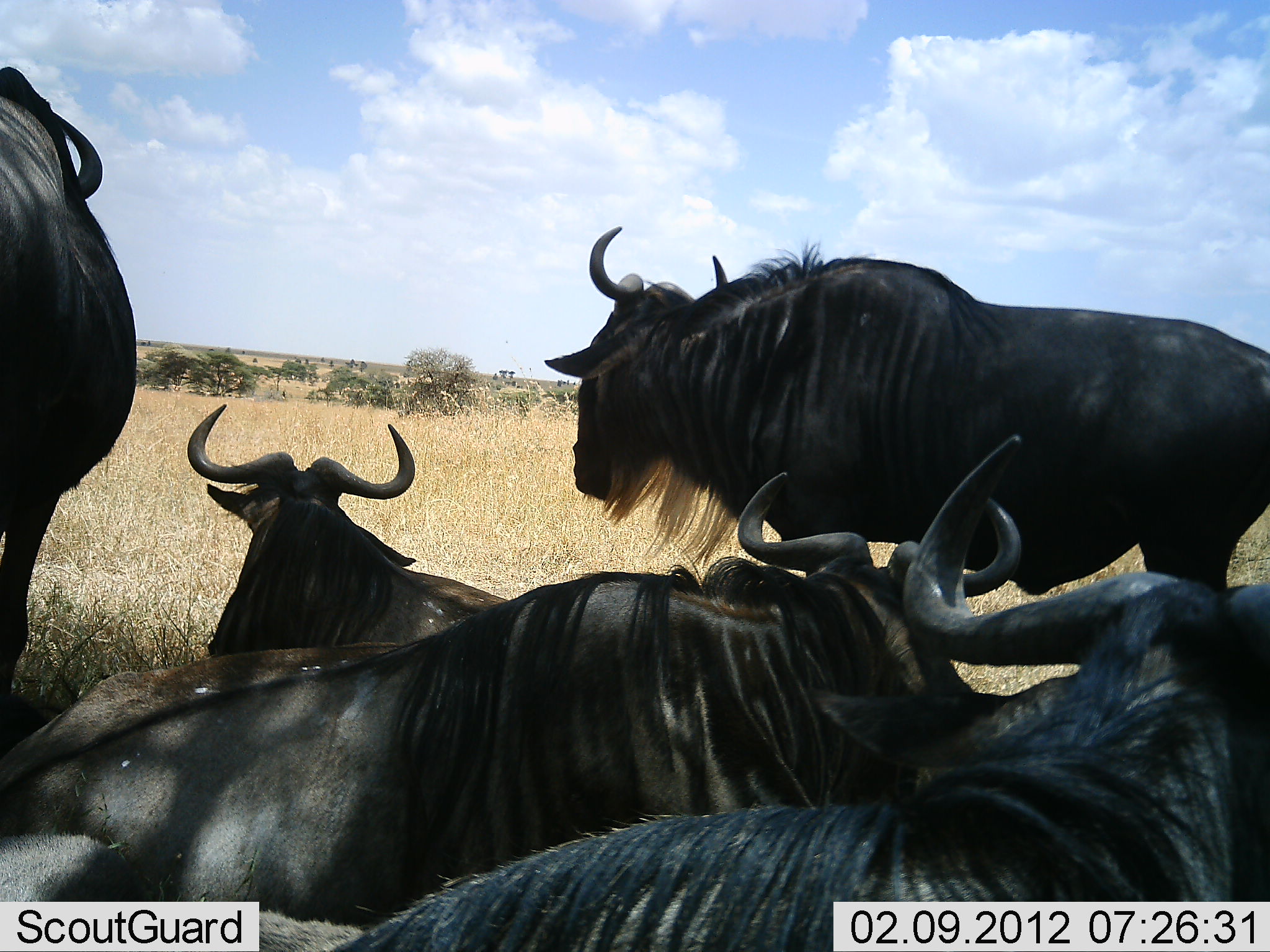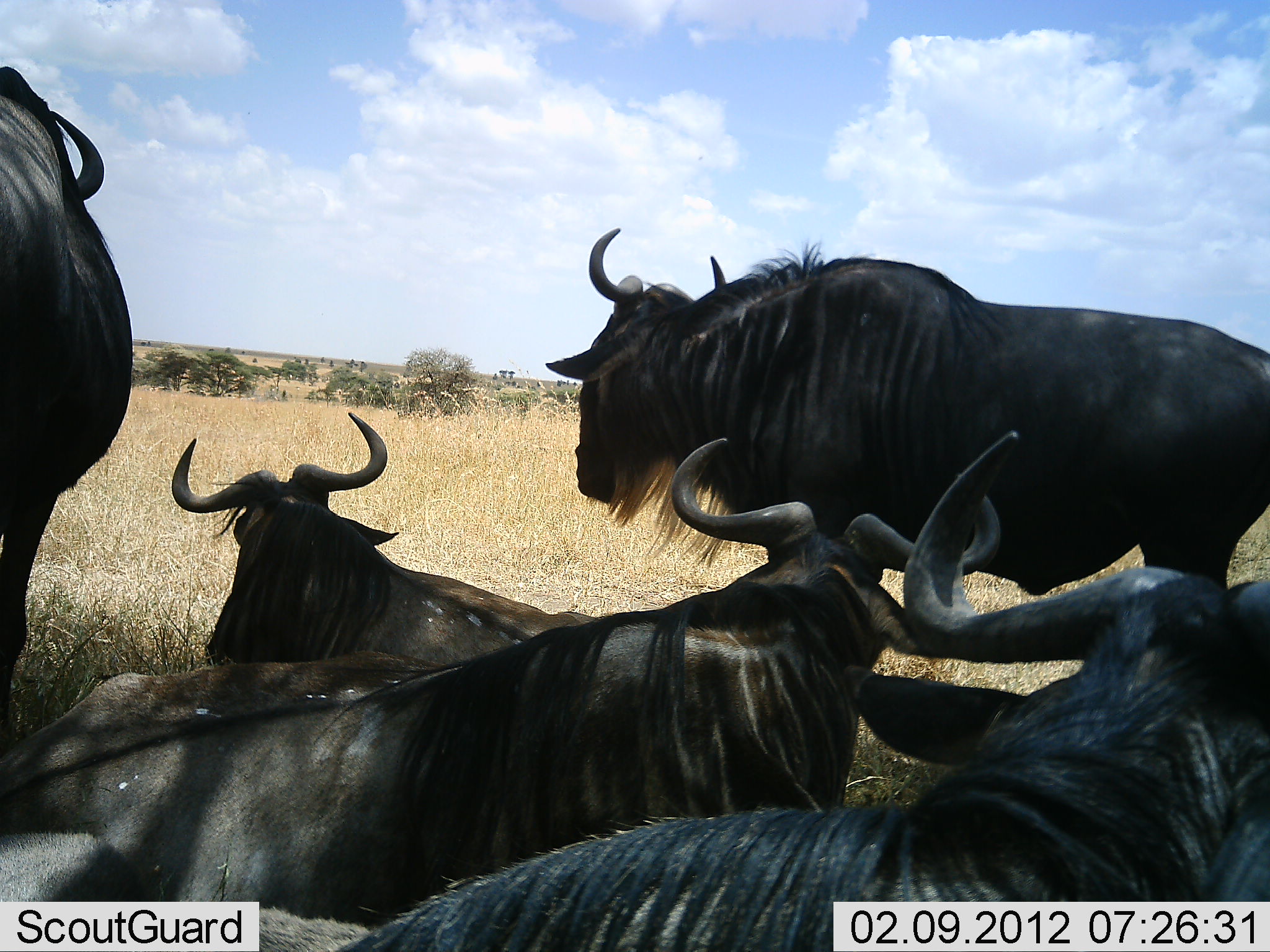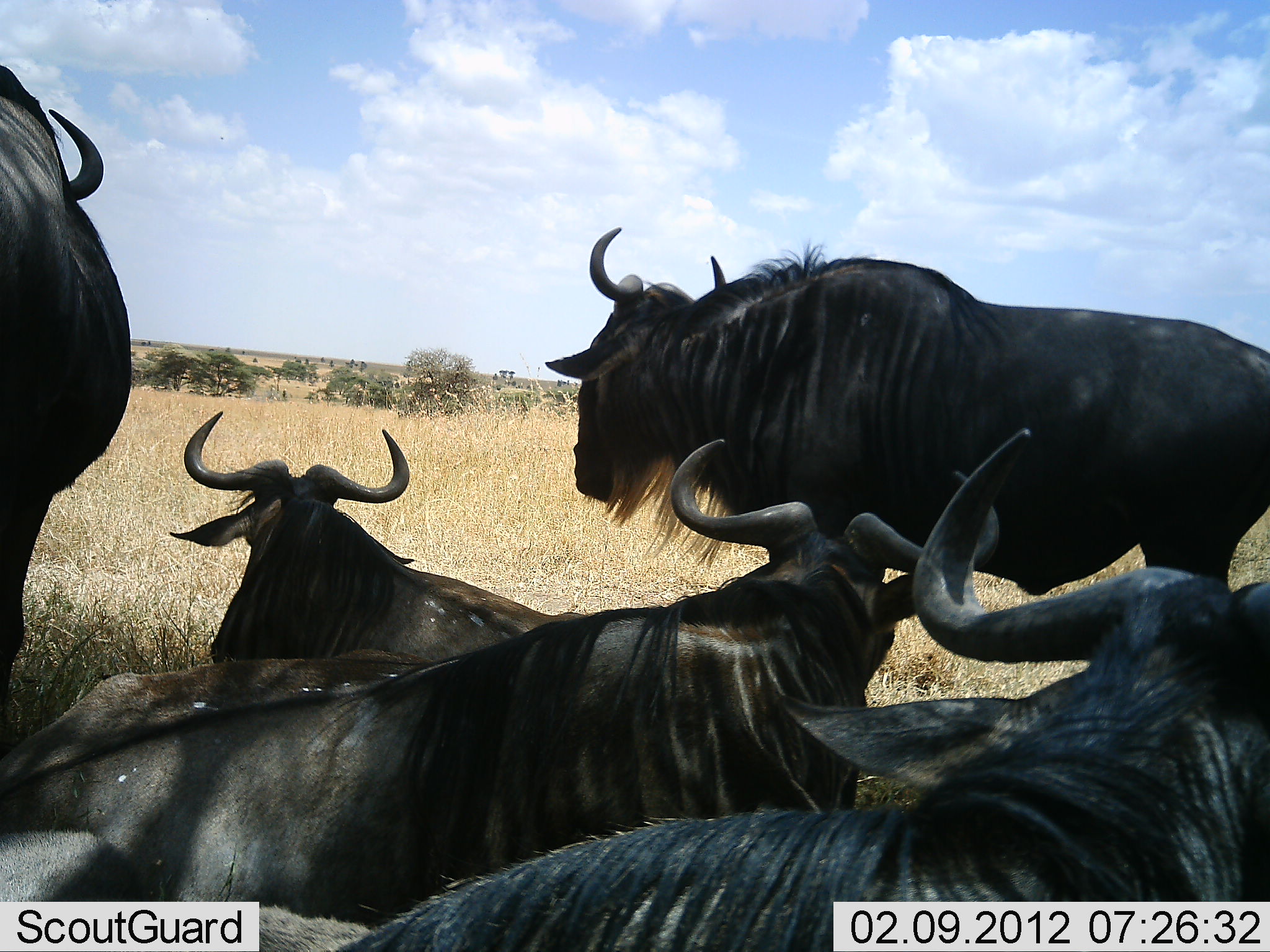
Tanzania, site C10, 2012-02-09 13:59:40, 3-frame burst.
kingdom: Animalia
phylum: Chordata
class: Mammalia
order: Artiodactyla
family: Bovidae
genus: Connochaetes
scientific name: Connochaetes taurinus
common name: blue wildebeest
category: wildebeest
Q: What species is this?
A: Wildebeest (blue wildebeest) (Connochaetes taurinus).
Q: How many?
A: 5.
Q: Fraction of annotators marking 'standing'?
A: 61%.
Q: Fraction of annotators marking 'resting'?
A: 100%.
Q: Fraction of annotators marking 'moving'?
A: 4%.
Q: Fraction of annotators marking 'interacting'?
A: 0%.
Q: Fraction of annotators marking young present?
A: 0%.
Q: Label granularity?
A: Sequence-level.